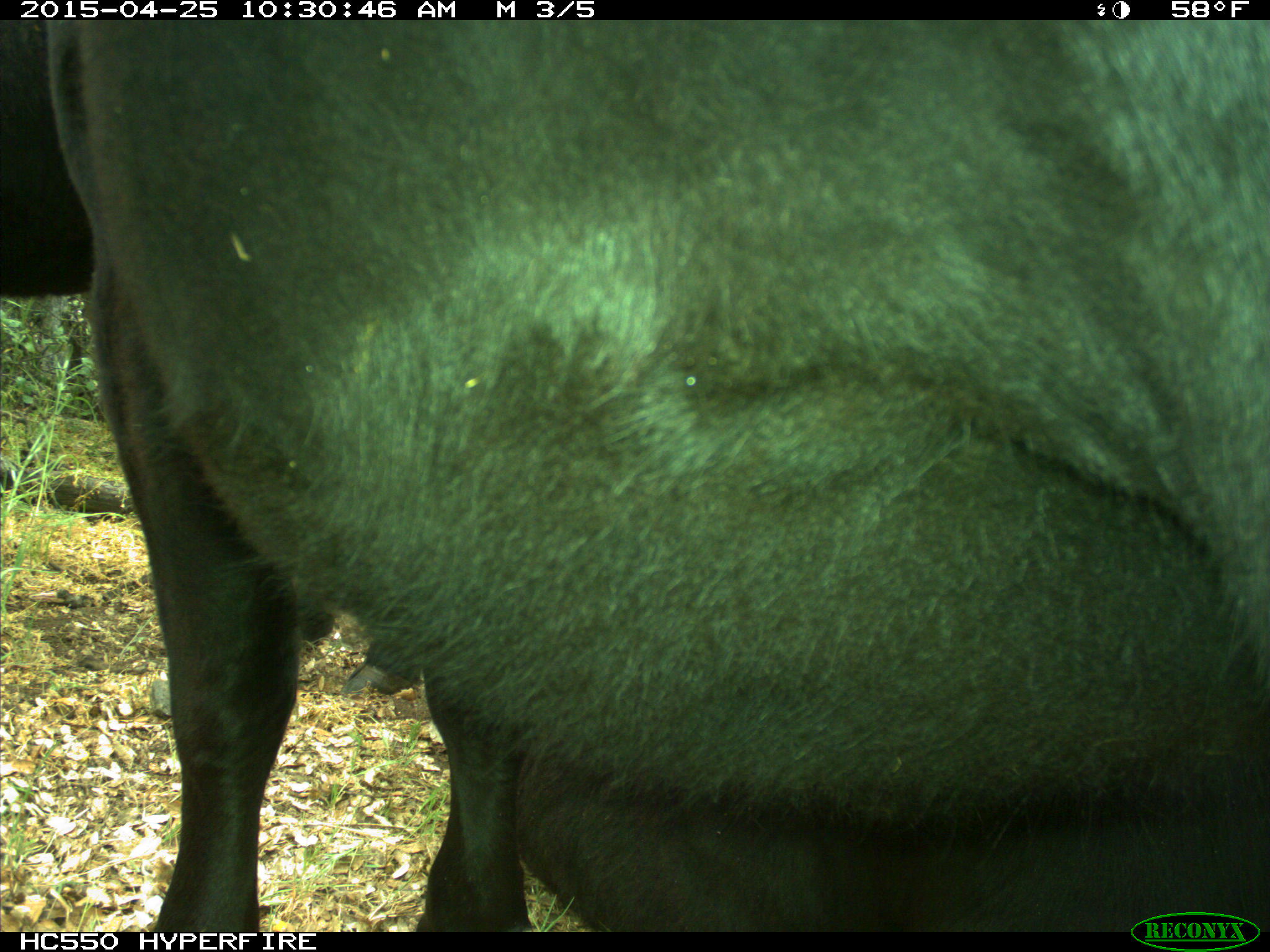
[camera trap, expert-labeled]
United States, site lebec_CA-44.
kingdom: Animalia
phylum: Chordata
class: Mammalia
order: Artiodactyla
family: Suidae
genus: Sus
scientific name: Sus scrofa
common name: wild boar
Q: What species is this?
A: Sus scrofa (wild boar).